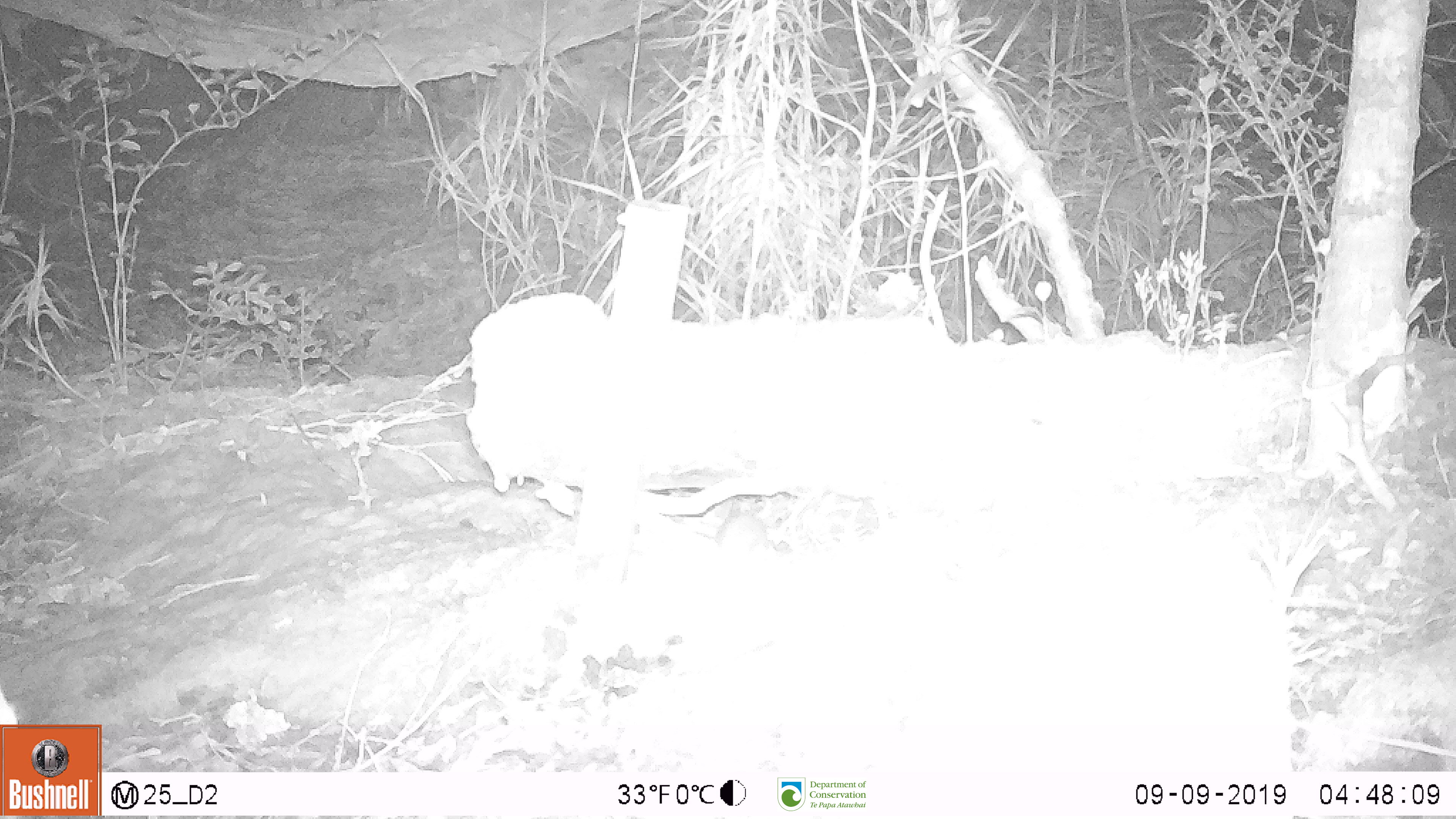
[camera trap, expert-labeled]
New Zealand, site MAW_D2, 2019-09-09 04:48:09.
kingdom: Animalia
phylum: Chordata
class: Mammalia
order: Rodentia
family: Muridae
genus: Mus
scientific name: Mus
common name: mouse